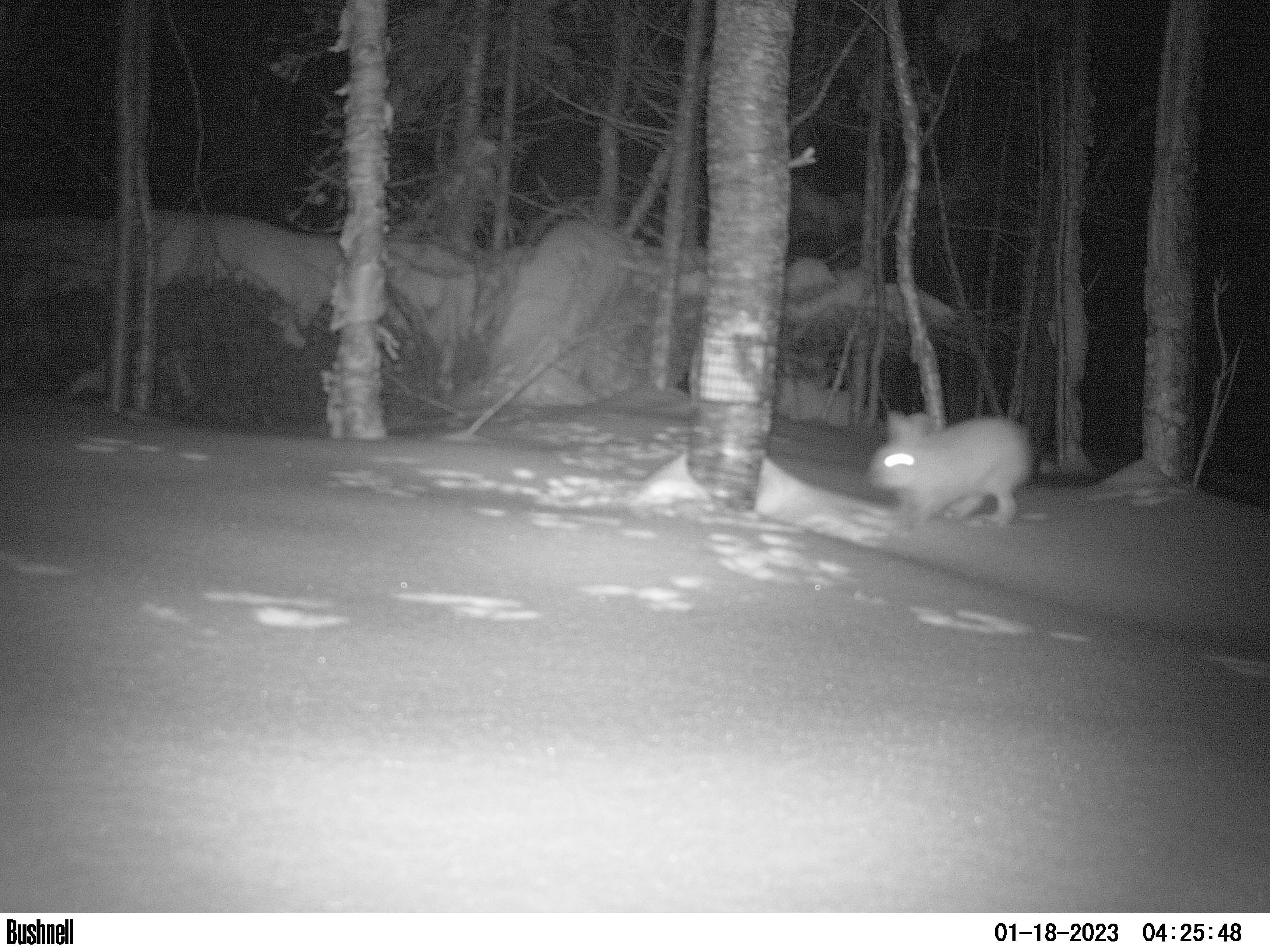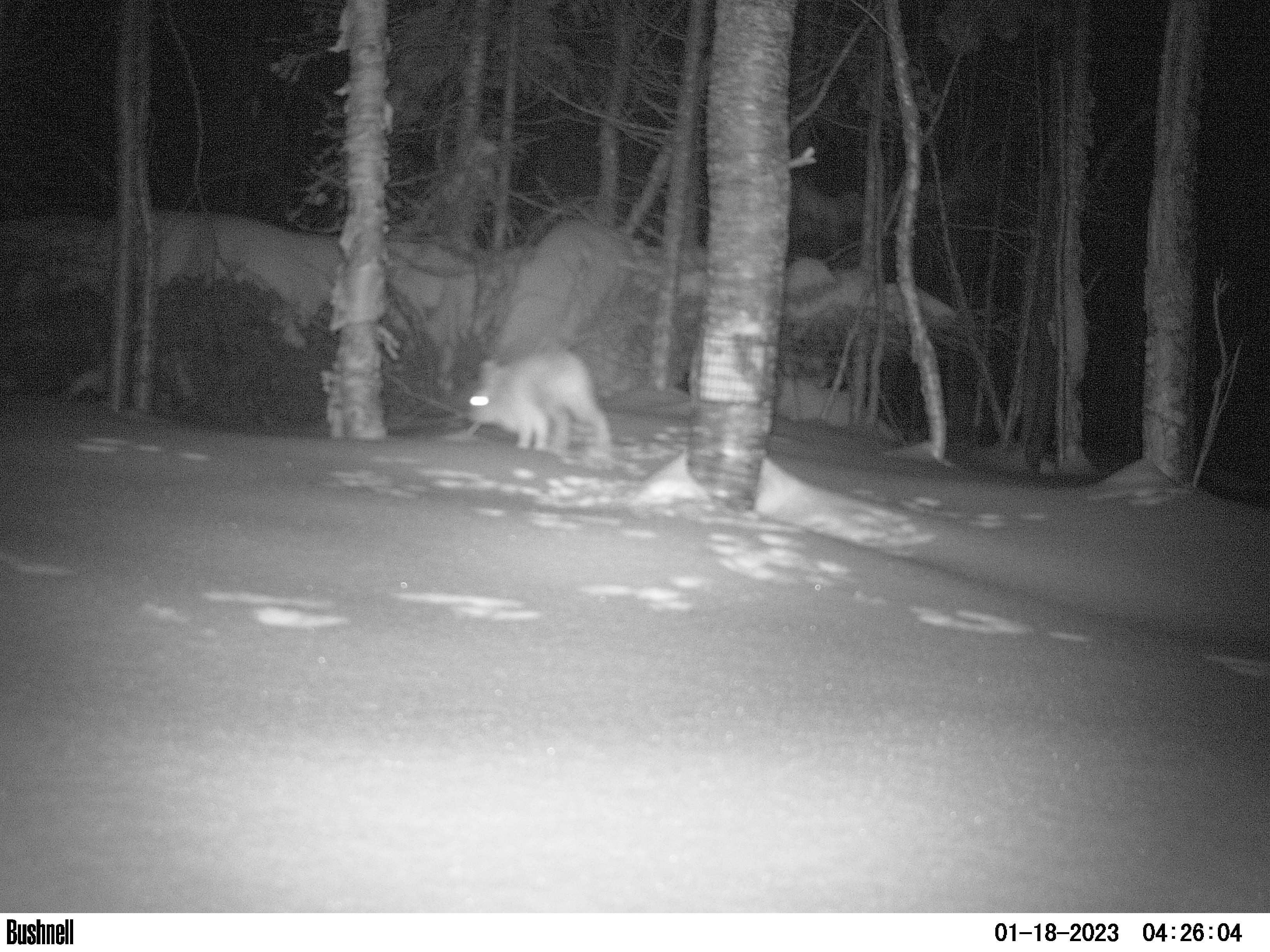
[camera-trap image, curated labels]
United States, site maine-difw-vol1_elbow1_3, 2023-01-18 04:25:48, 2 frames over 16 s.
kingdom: Animalia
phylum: Chordata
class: Mammalia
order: Lagomorpha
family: Leporidae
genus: Lepus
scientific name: Lepus americanus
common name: snowshoe hare